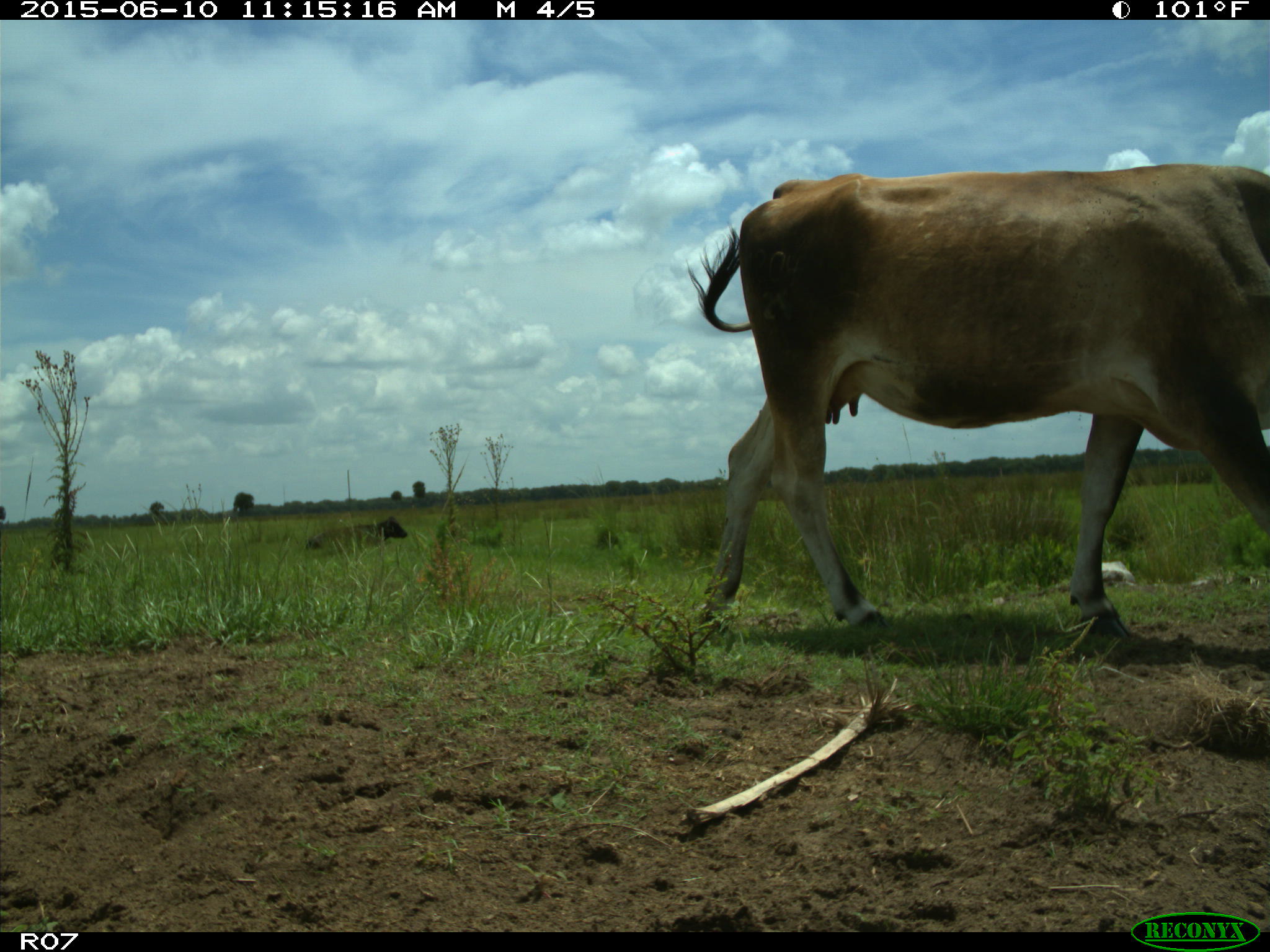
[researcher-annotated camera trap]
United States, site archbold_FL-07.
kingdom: Animalia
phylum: Chordata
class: Mammalia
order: Artiodactyla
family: Bovidae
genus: Bos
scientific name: Bos taurus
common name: domestic cow